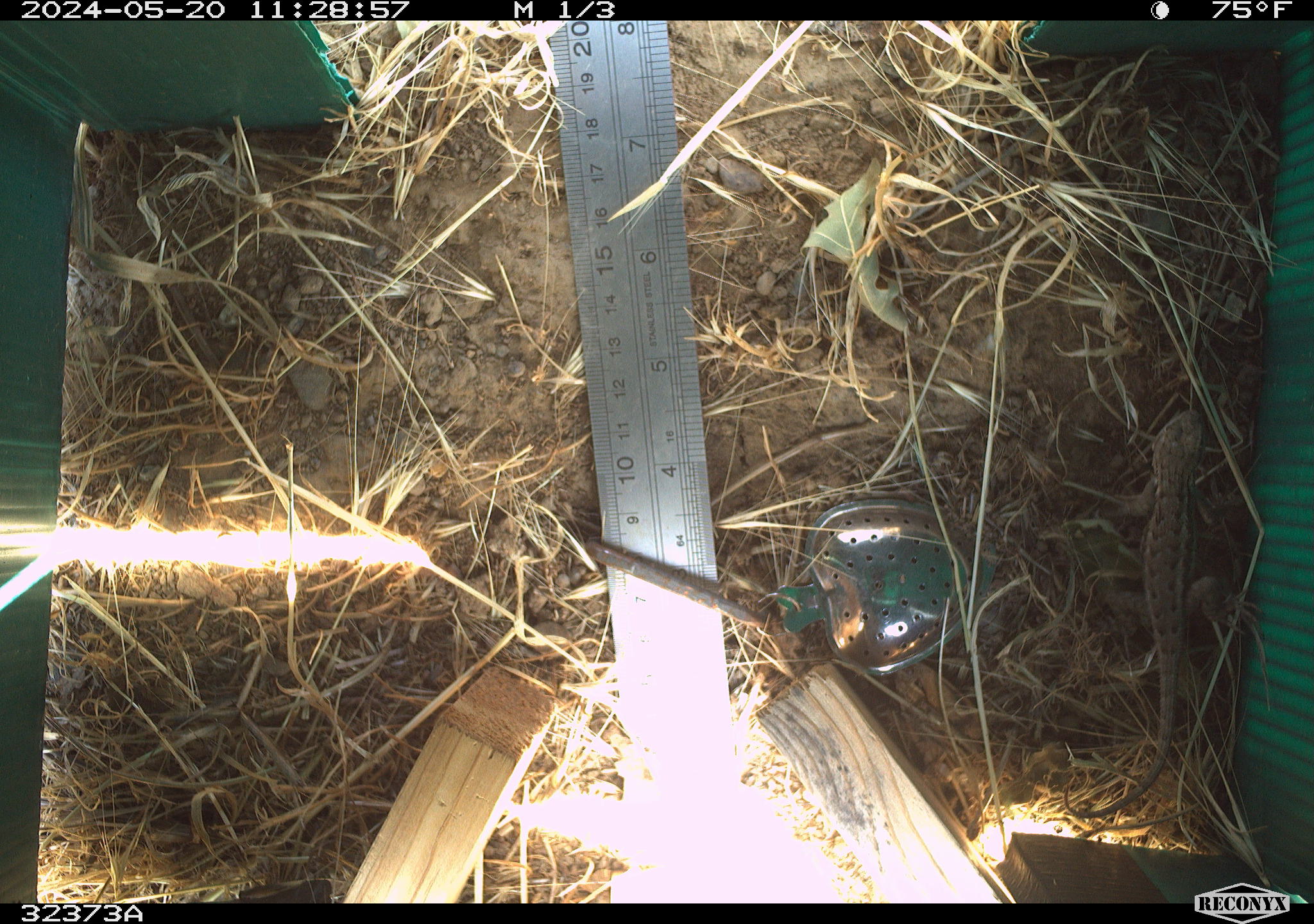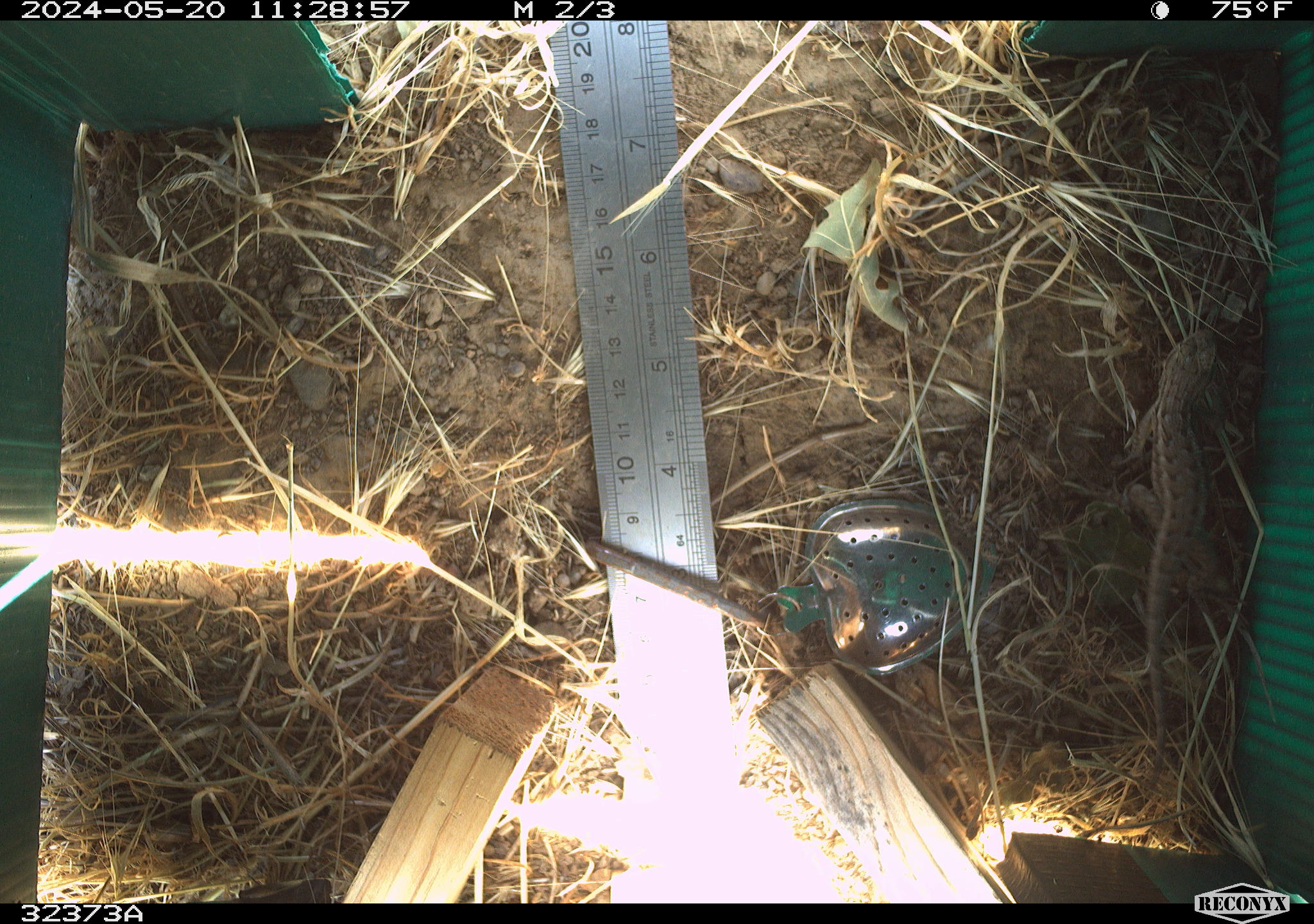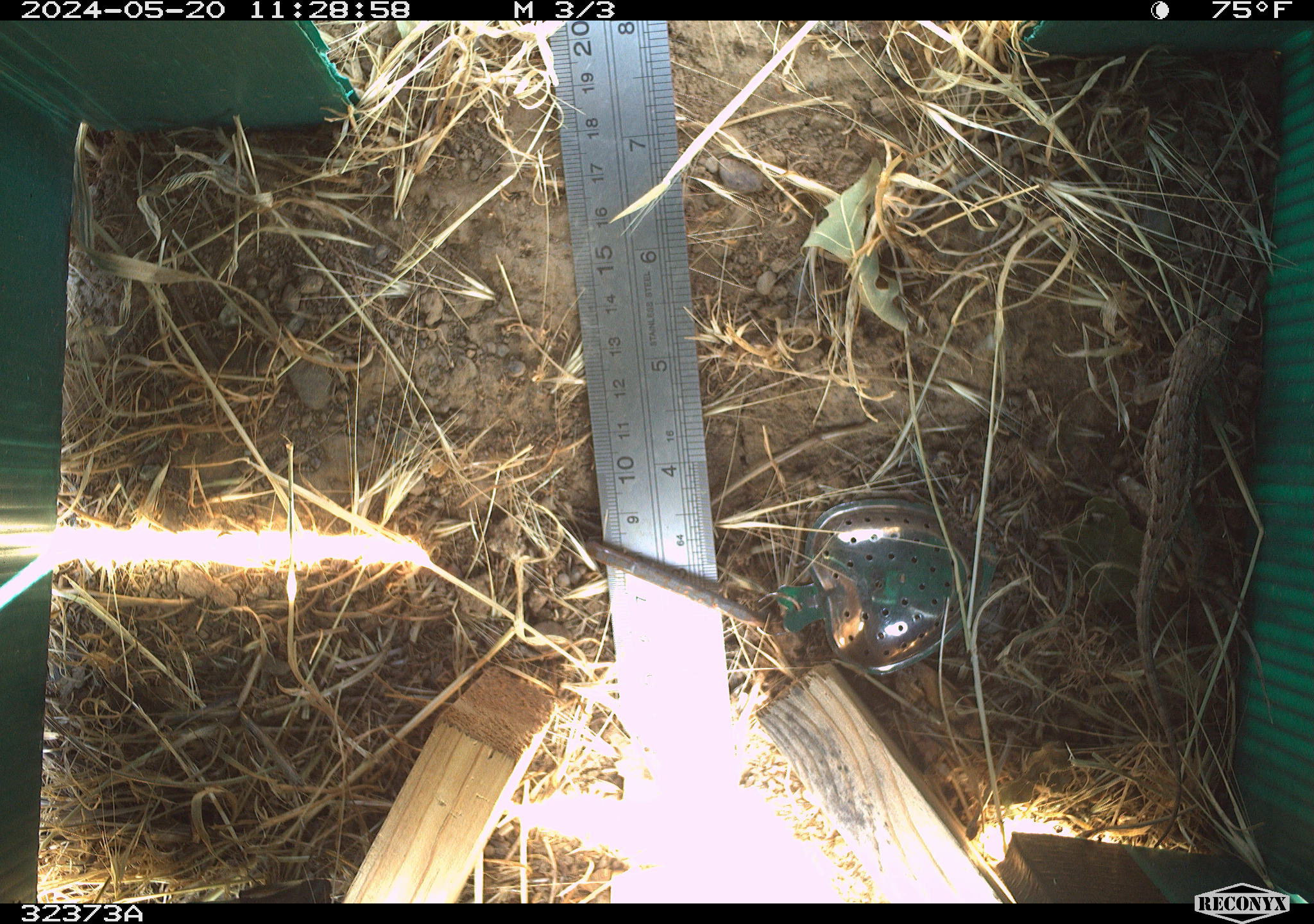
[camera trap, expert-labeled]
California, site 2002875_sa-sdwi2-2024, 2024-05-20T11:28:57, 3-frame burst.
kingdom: Animalia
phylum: Chordata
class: Reptilia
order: Squamata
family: Phrynosomatidae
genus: Sceloporus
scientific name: Sceloporus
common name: spiny lizards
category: sceloporus species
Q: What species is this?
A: Sceloporus species (spiny lizards) (Sceloporus).